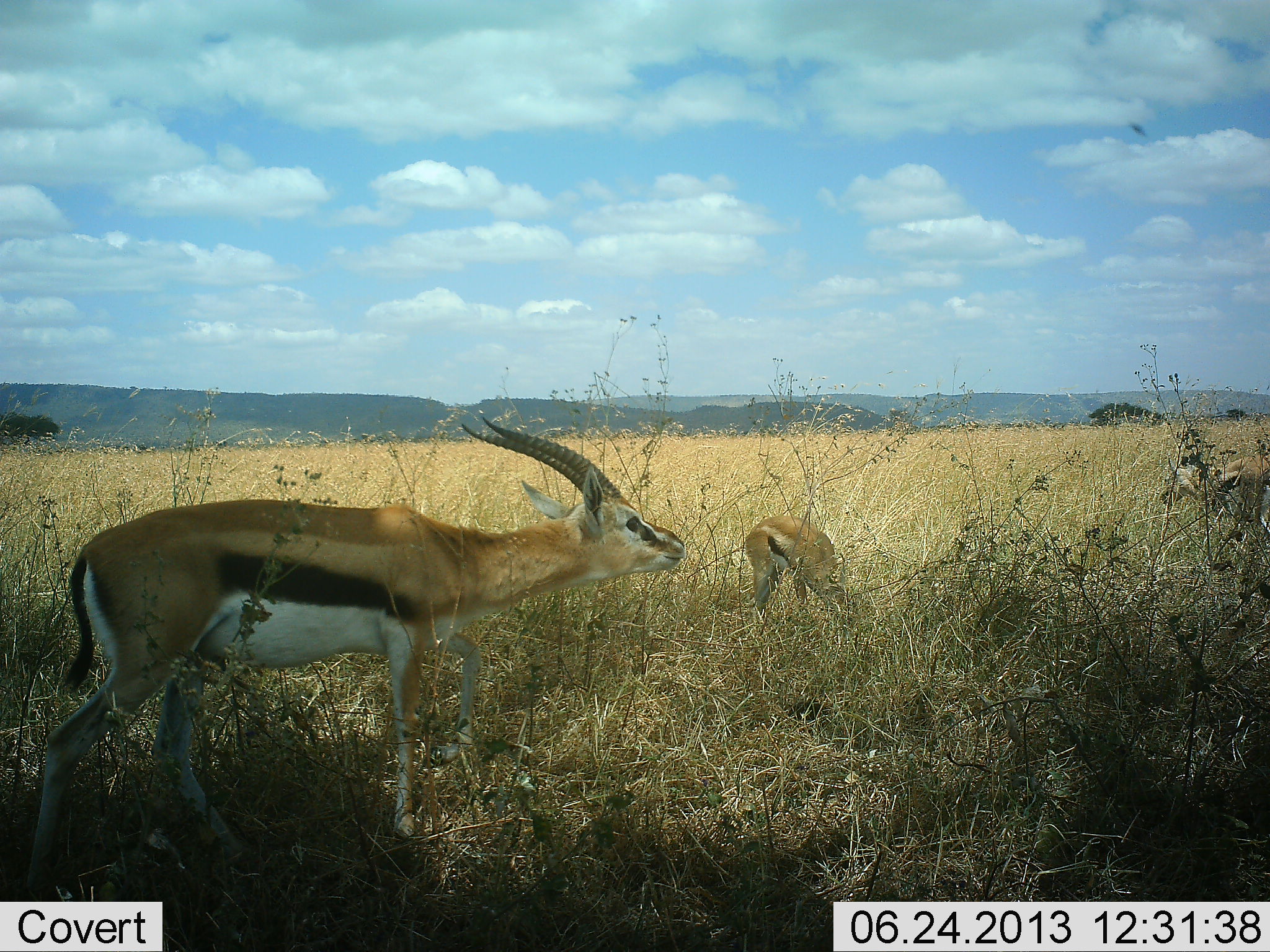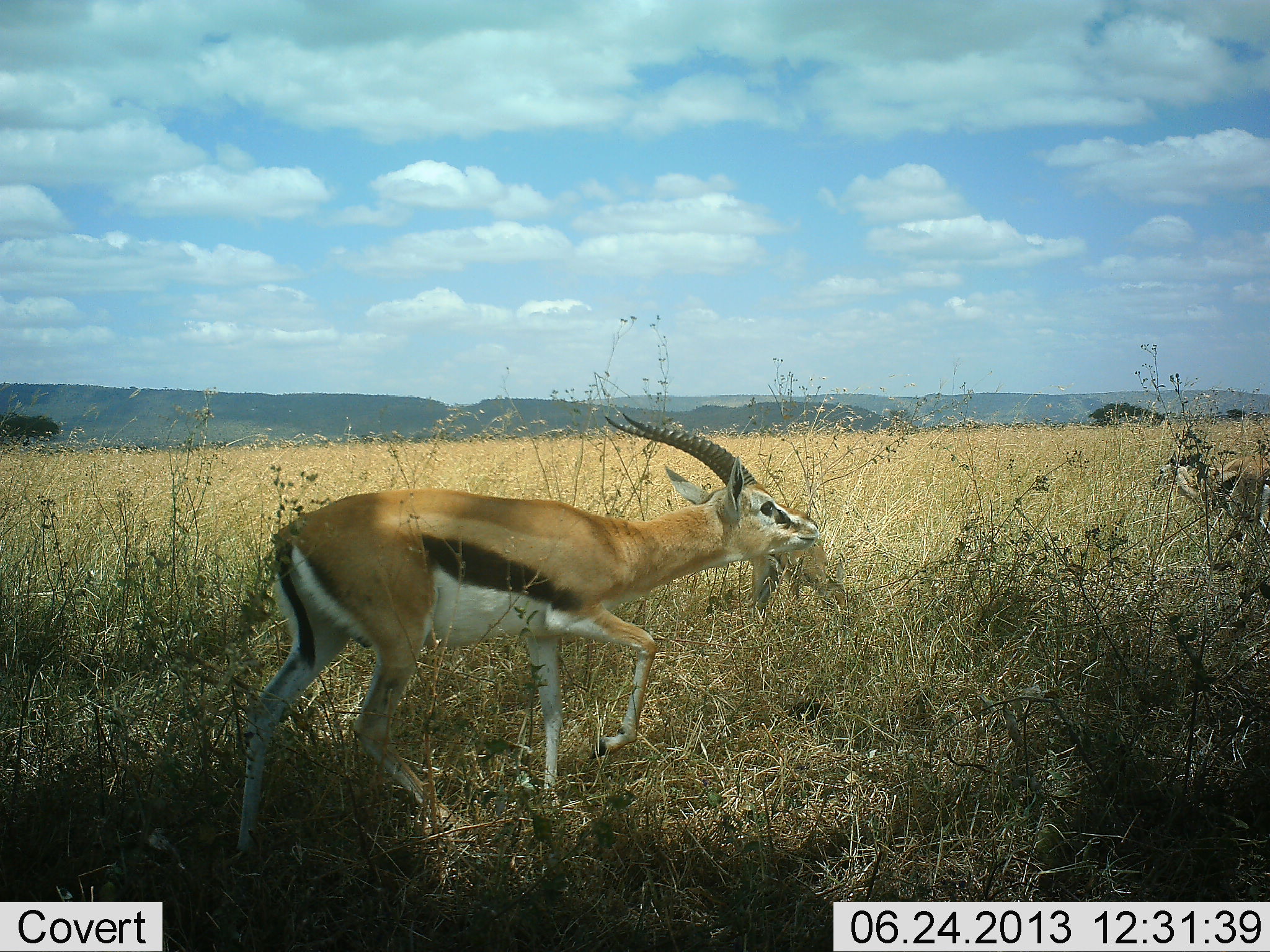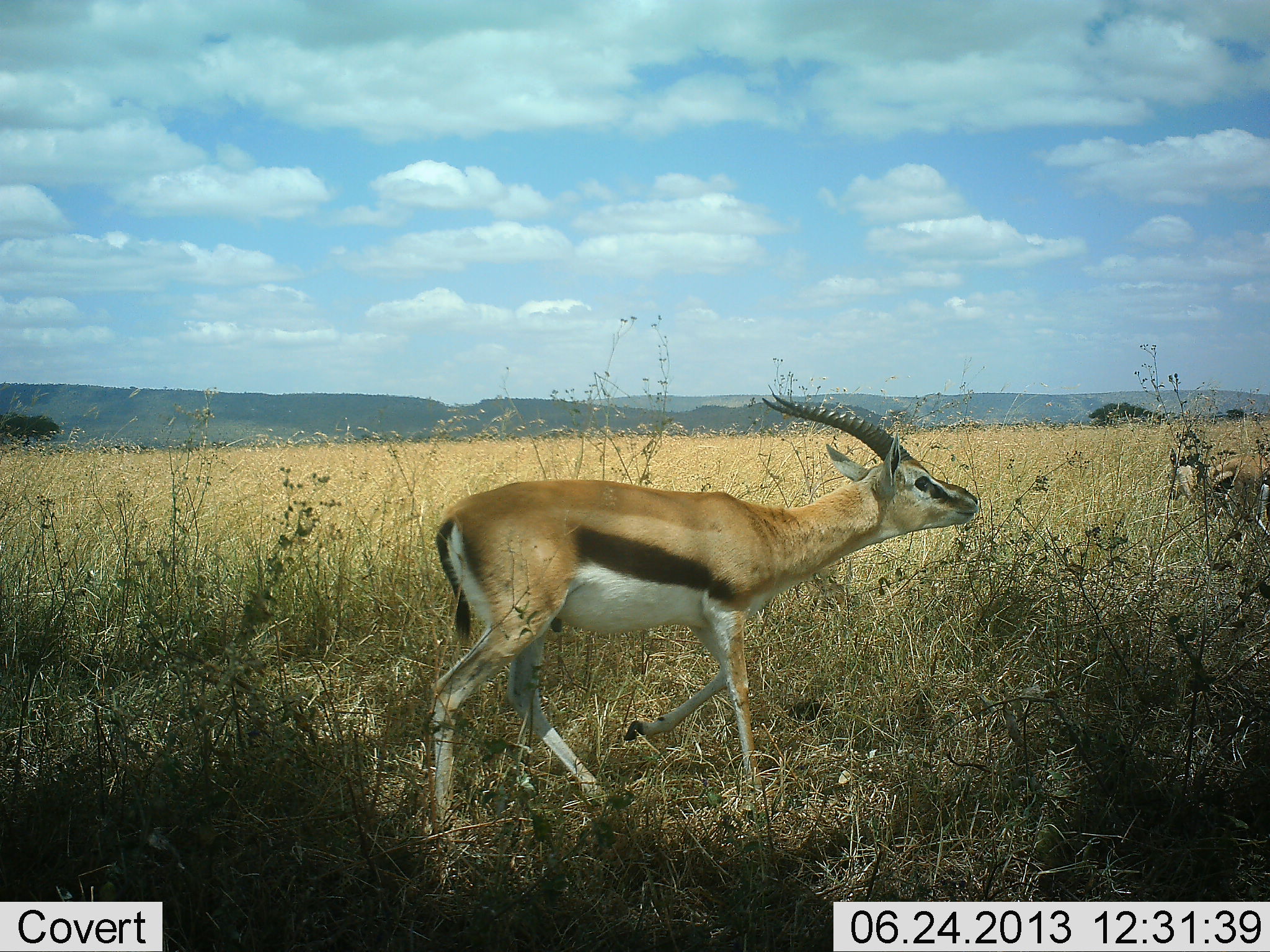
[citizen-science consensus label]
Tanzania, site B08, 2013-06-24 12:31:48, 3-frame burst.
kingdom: Animalia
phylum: Chordata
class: Mammalia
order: Artiodactyla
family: Bovidae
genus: Eudorcas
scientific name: Eudorcas thomsonii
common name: thomson's gazelle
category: gazellethomsons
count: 3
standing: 45%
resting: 0%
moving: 95%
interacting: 18%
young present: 5%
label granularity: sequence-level